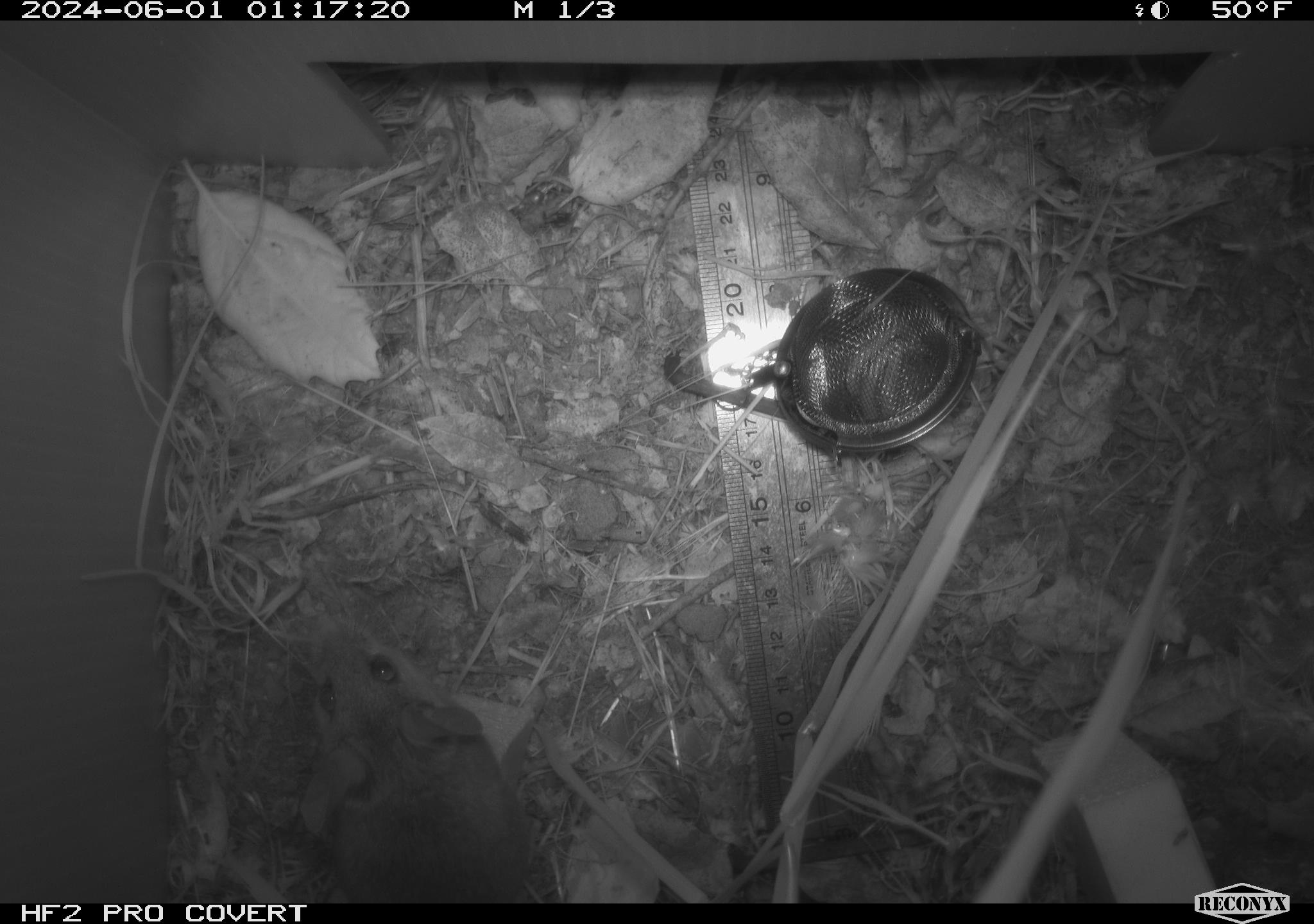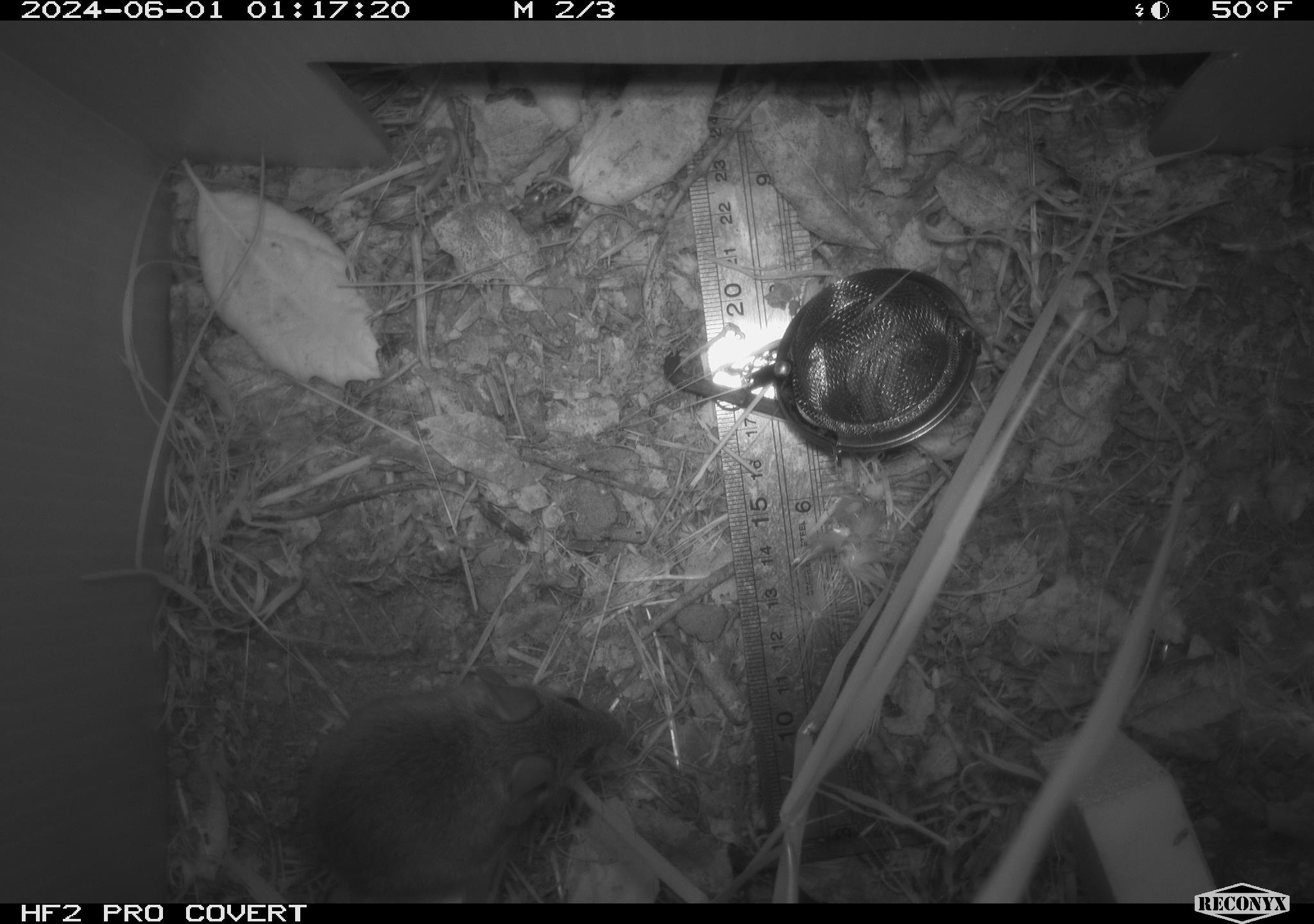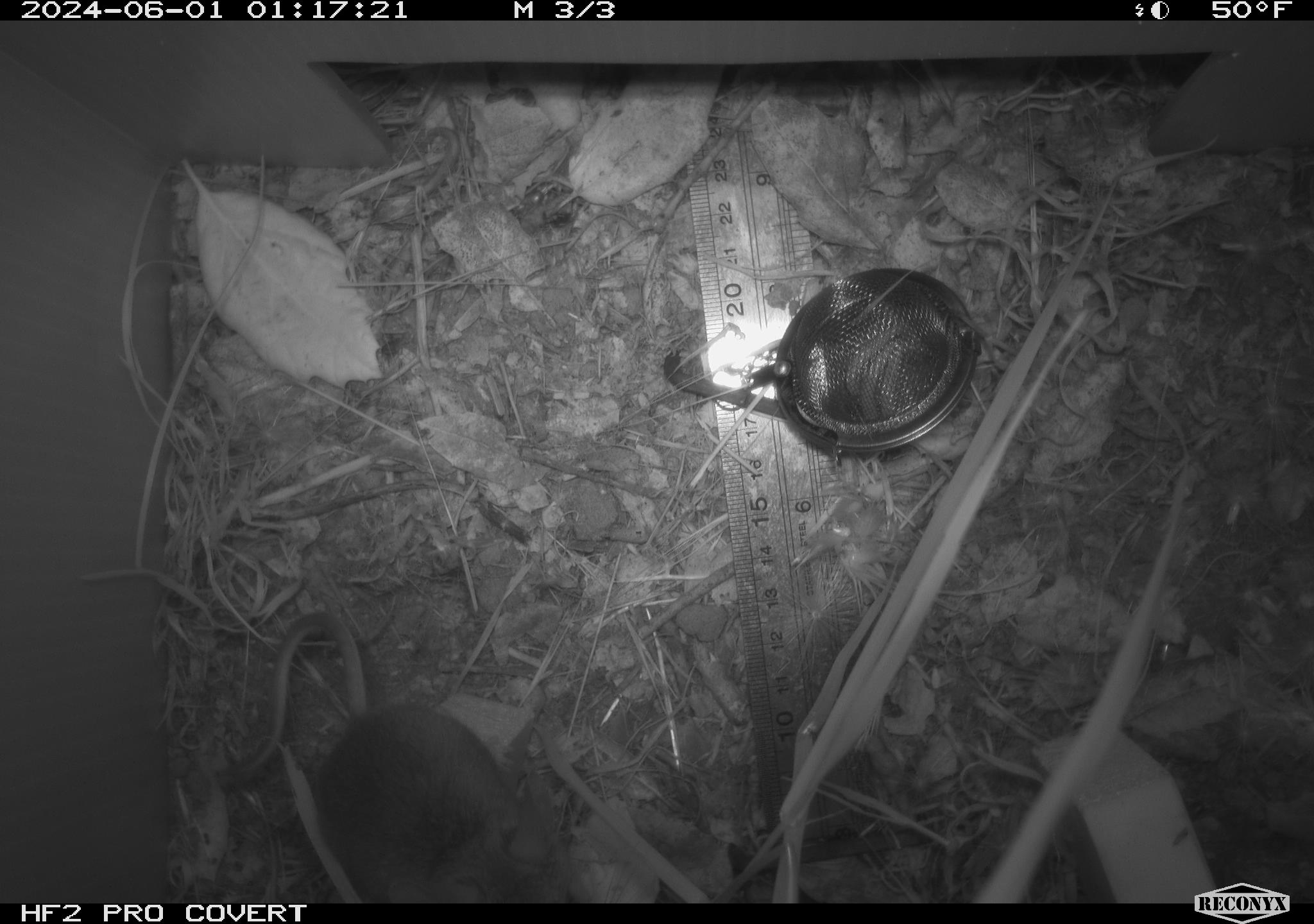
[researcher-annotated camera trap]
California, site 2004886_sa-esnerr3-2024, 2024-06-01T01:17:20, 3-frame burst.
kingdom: Animalia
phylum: Chordata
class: Mammalia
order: Rodentia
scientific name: Rodentia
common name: rodent